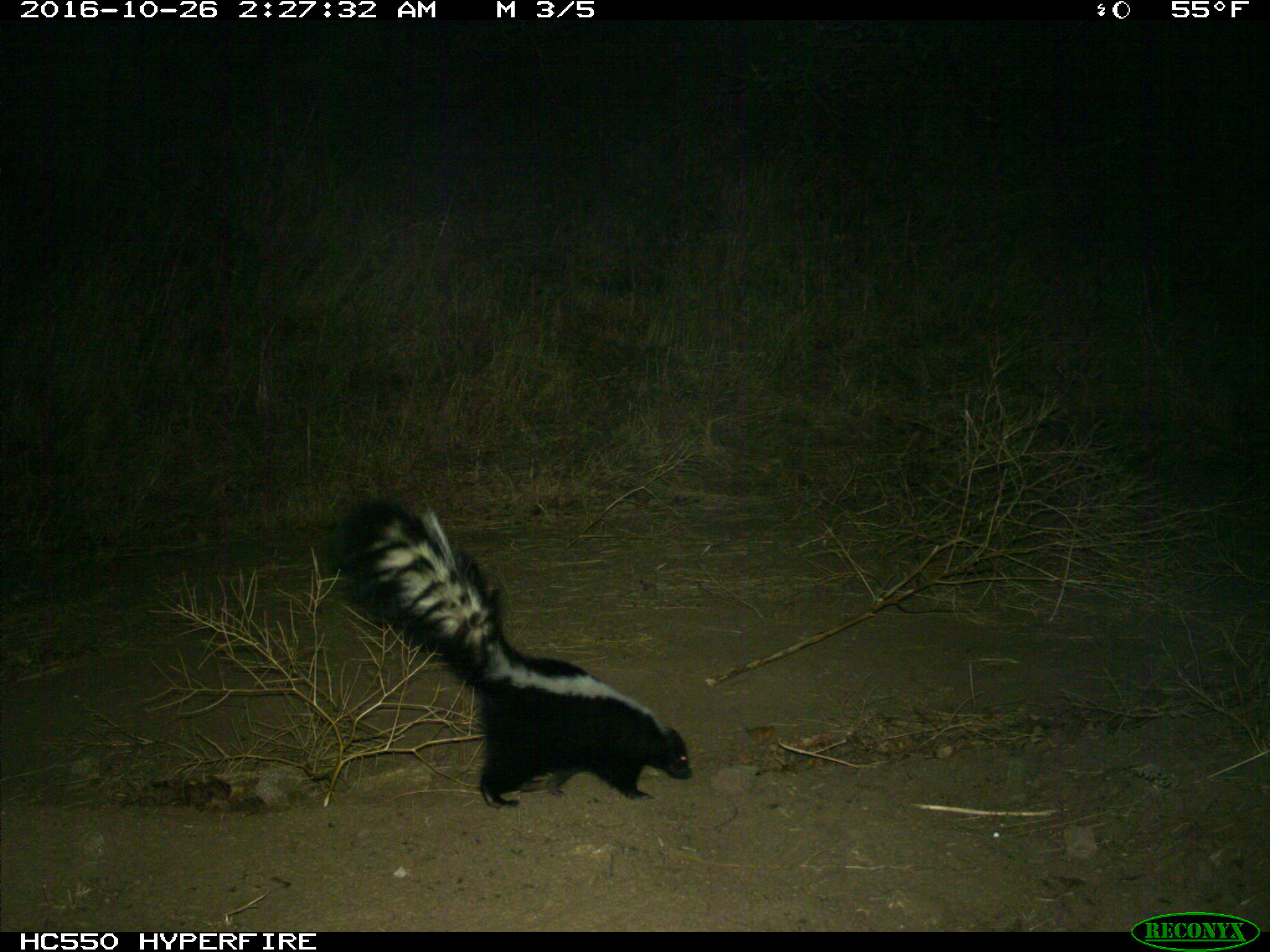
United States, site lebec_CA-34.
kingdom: Animalia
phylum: Chordata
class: Mammalia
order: Carnivora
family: Mephitidae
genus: Mephitis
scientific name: Mephitis mephitis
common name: striped skunk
Mephitis mephitis (striped skunk).